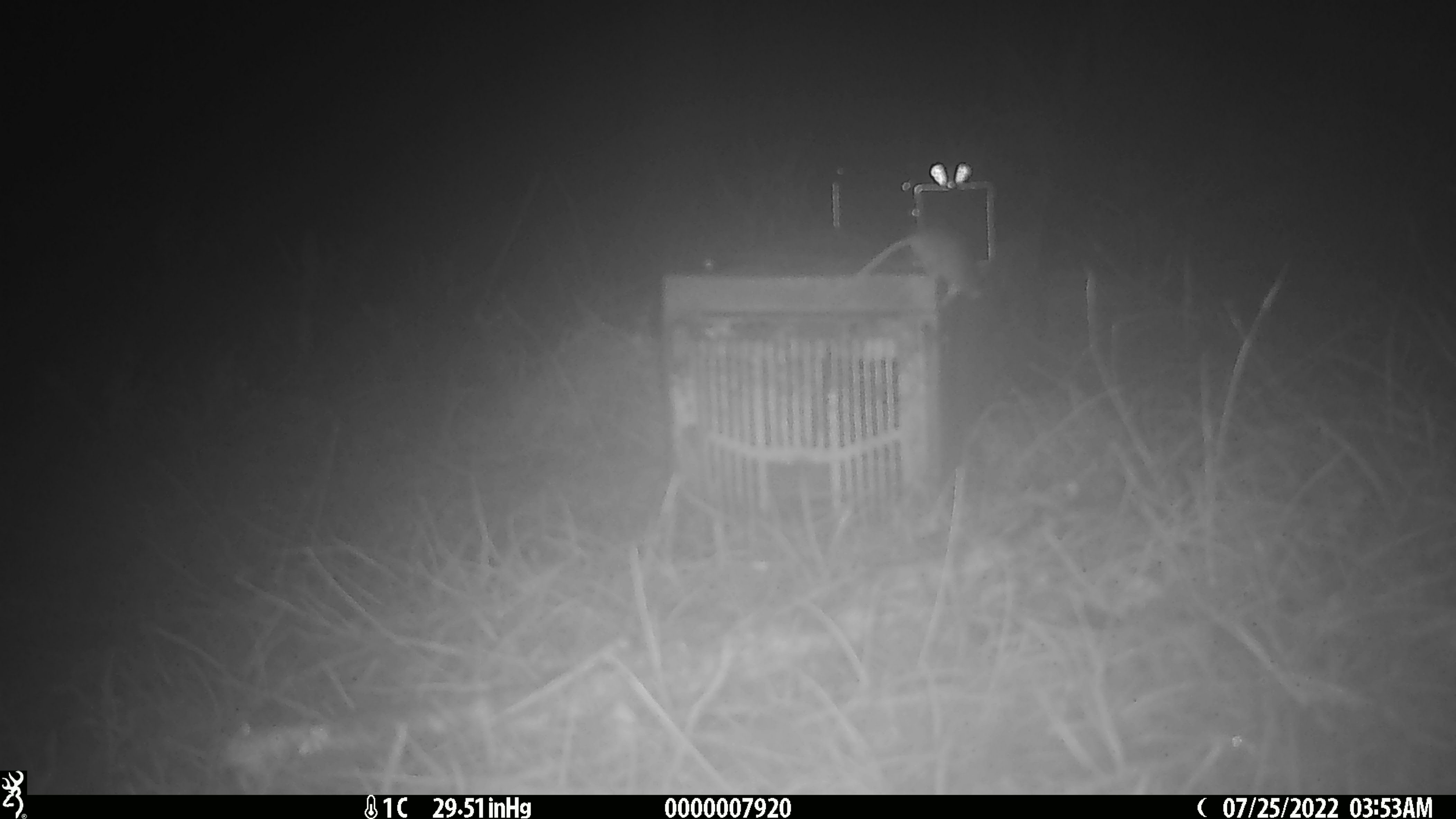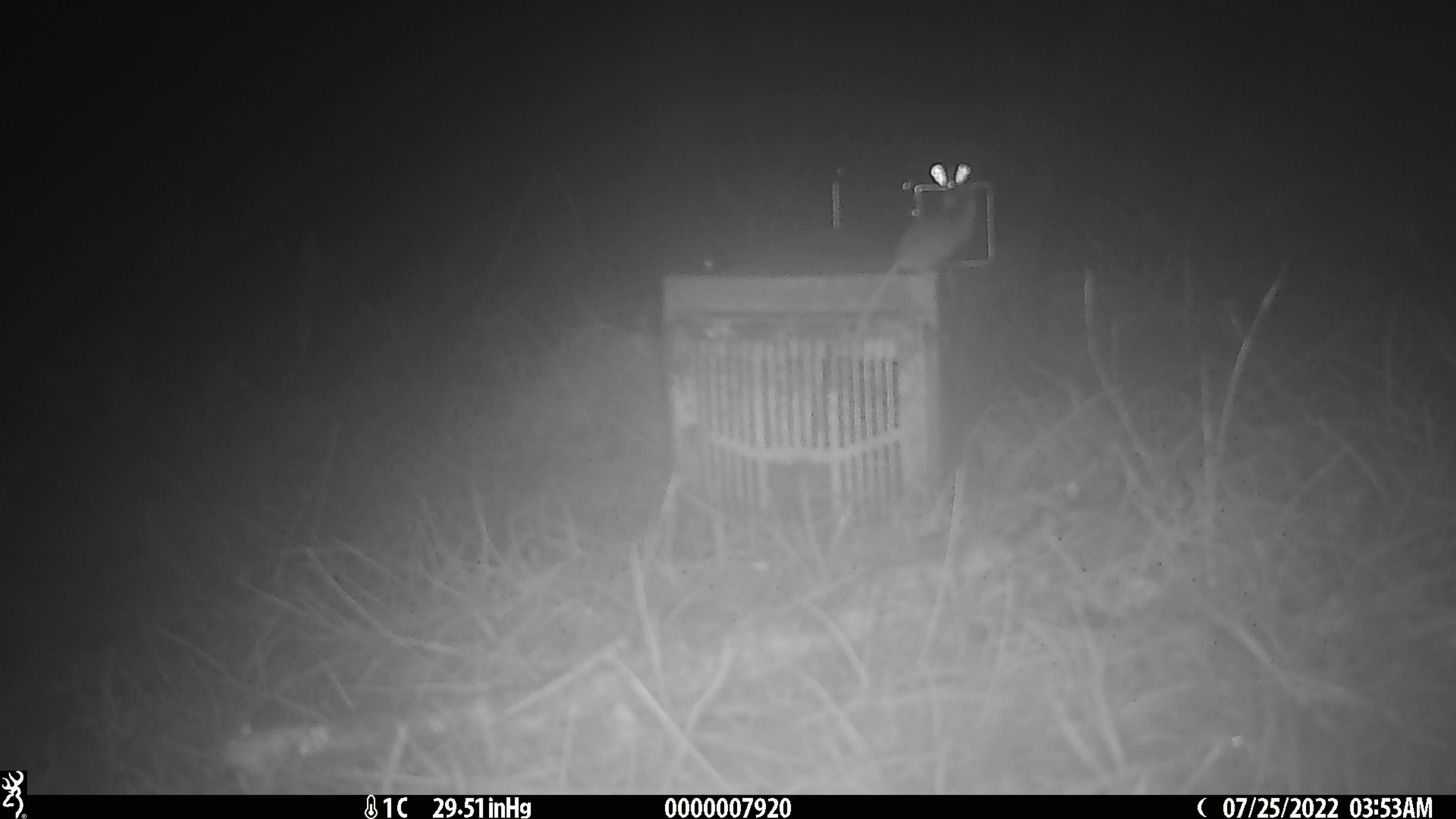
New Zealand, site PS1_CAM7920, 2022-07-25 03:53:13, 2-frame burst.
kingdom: Animalia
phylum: Chordata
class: Mammalia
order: Rodentia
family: Muridae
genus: Mus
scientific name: Mus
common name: mouse